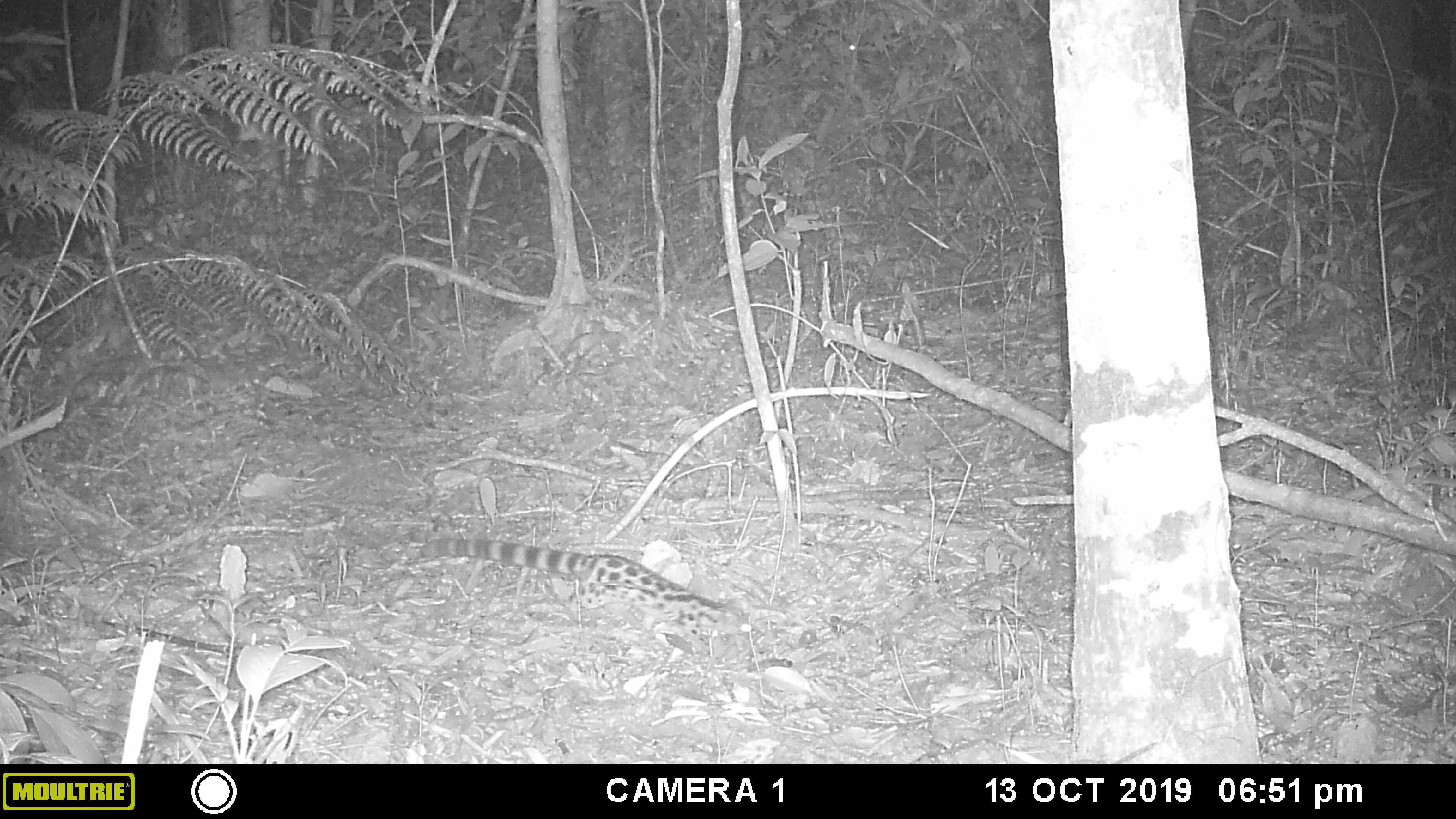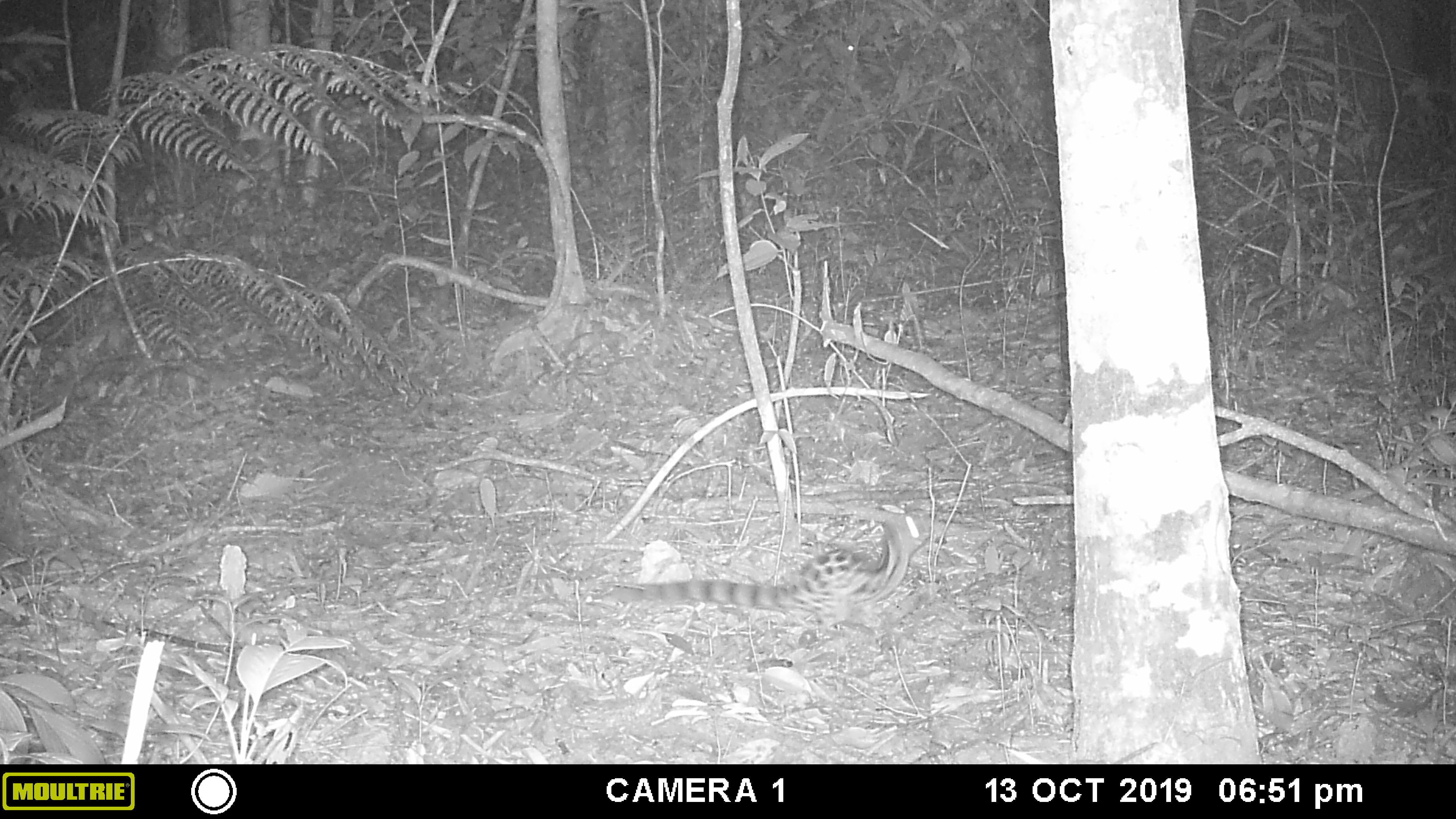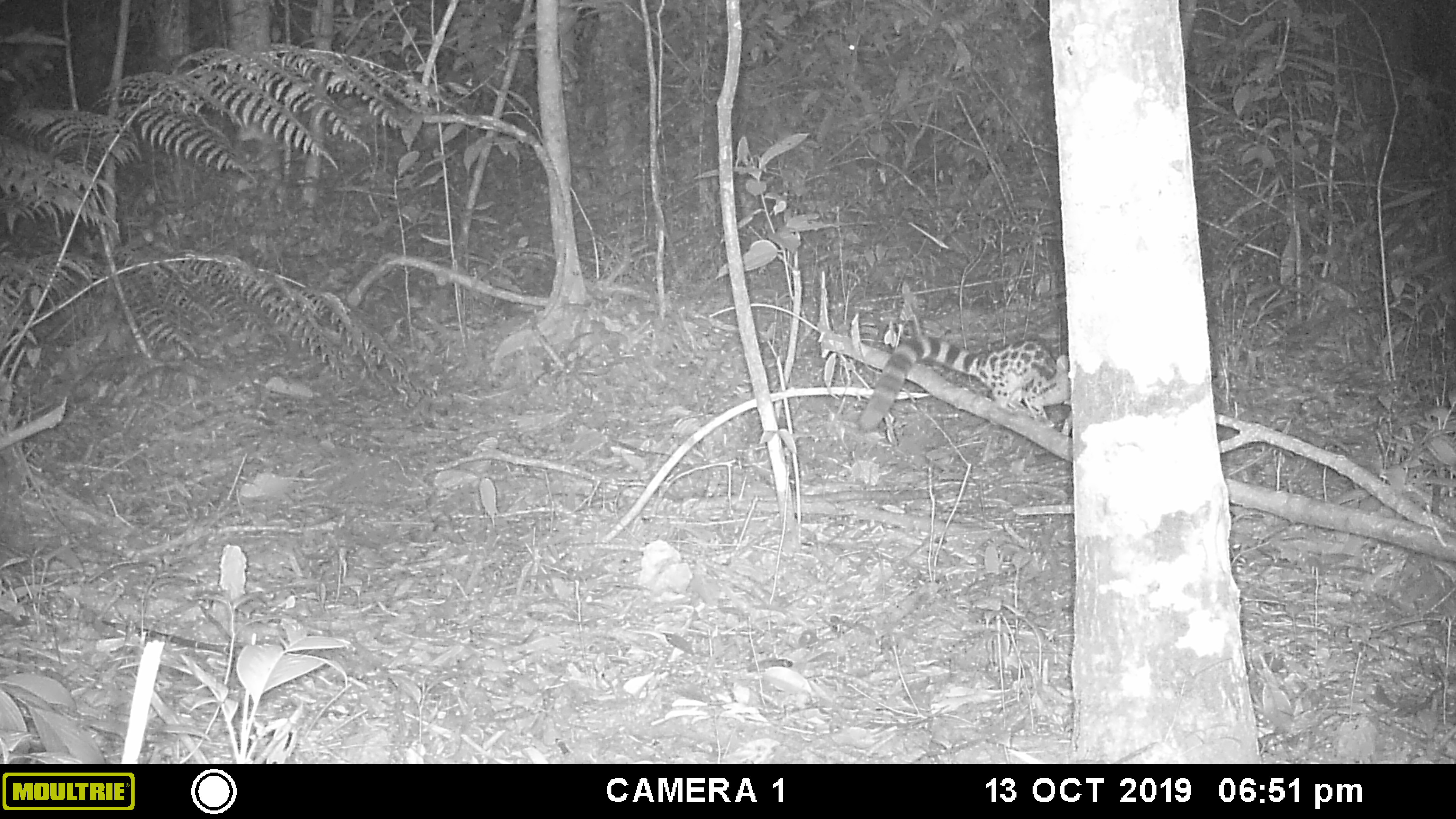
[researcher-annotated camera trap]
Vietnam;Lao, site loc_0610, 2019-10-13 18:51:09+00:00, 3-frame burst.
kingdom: Animalia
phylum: Chordata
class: Mammalia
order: Carnivora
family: Prionodontidae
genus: Prionodon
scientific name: Prionodon pardicolor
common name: spotted linsang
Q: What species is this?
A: Spotted linsang (Prionodon pardicolor).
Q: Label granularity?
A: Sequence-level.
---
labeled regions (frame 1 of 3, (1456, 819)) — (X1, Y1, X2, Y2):
spotted linsang: (419, 538, 753, 655)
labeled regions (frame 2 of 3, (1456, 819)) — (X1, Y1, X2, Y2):
spotted linsang: (609, 512, 931, 638)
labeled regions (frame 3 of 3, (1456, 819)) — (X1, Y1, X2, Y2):
spotted linsang: (857, 337, 1070, 432)